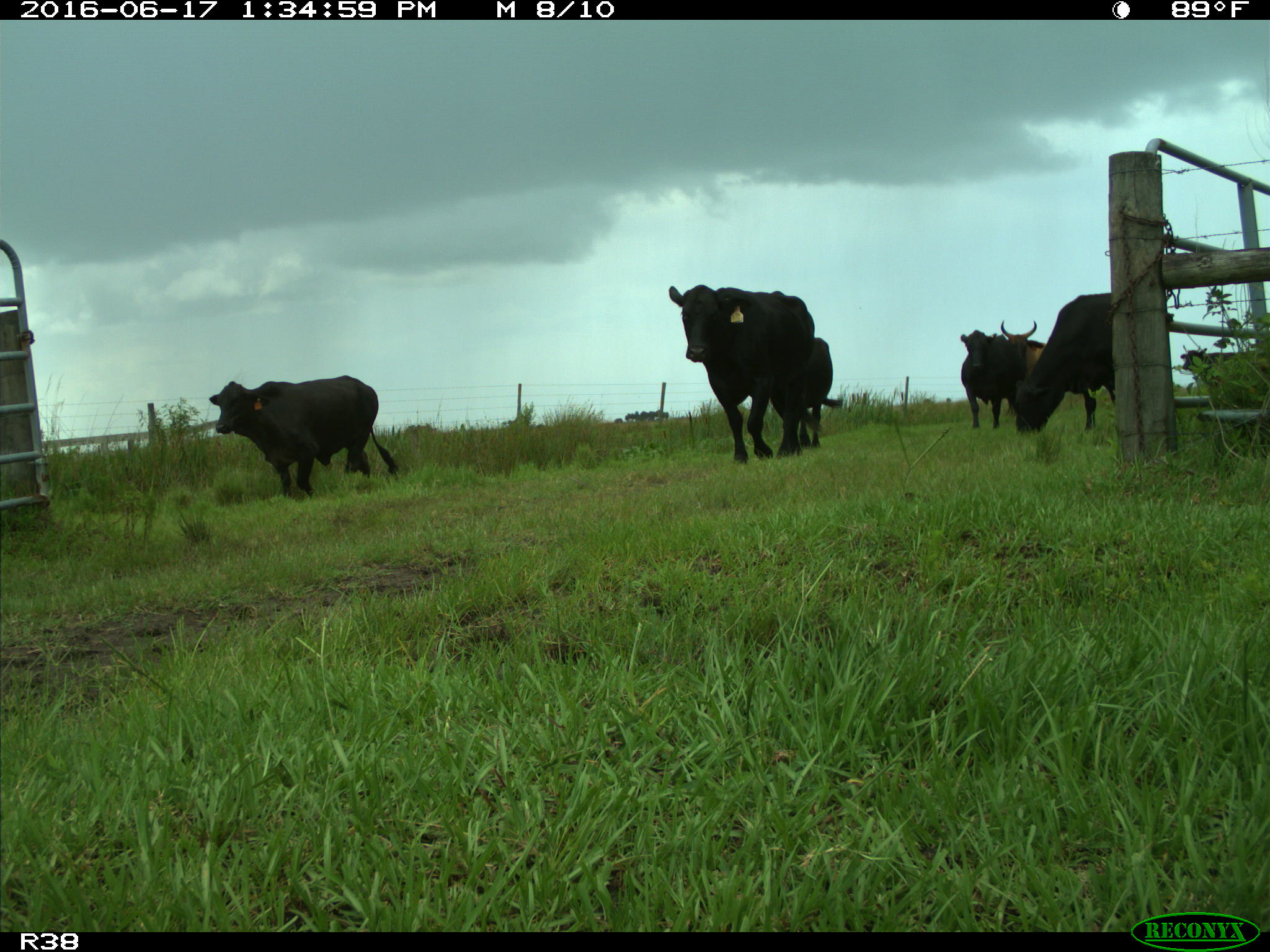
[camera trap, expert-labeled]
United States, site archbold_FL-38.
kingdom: Animalia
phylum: Chordata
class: Mammalia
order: Artiodactyla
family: Bovidae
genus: Bos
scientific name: Bos taurus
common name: domestic cow